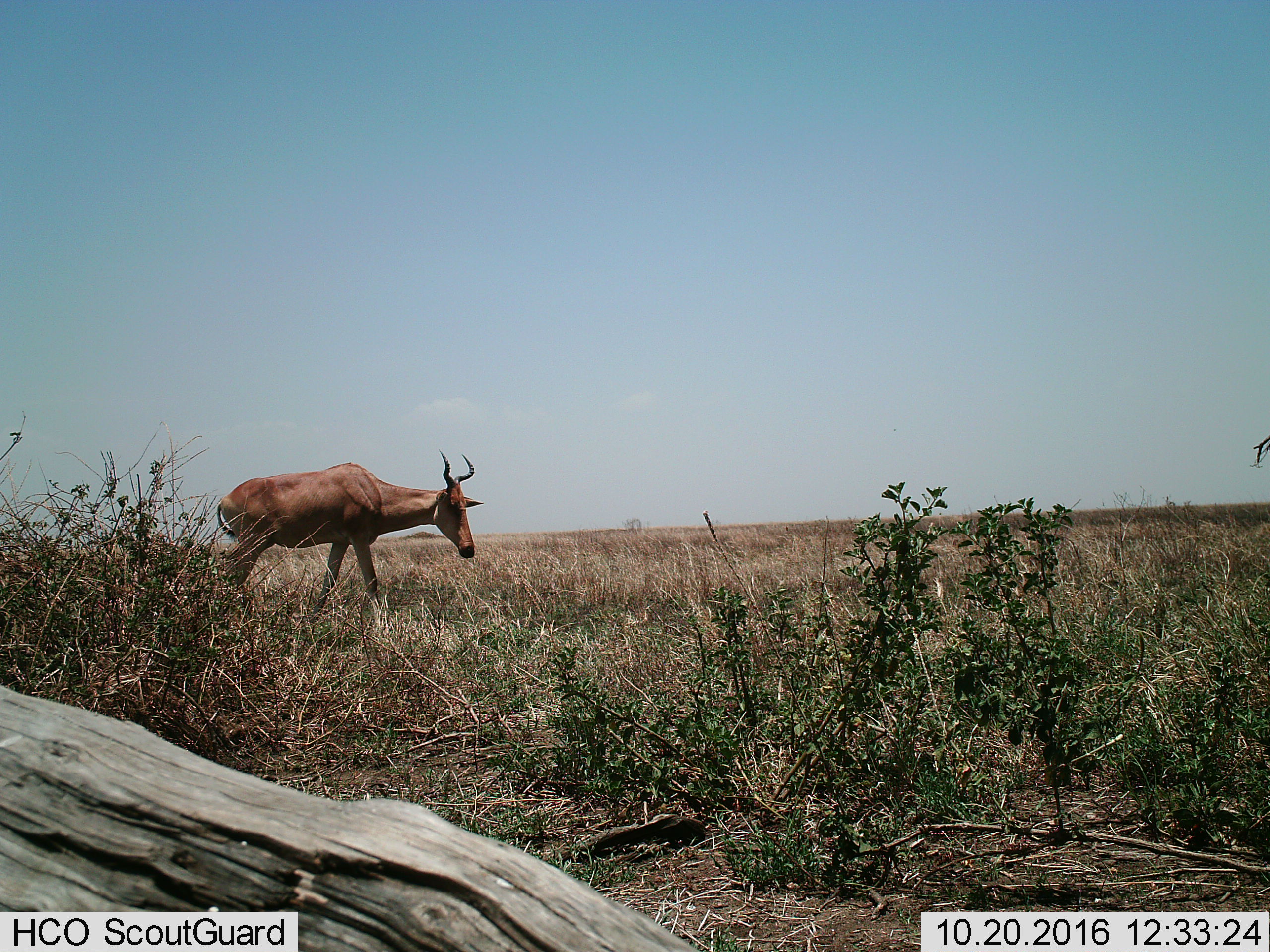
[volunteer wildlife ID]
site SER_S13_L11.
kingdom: Animalia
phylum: Chordata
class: Mammalia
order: Artiodactyla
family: Bovidae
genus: Alcelaphus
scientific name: Alcelaphus buselaphus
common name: hartebeest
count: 1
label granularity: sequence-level